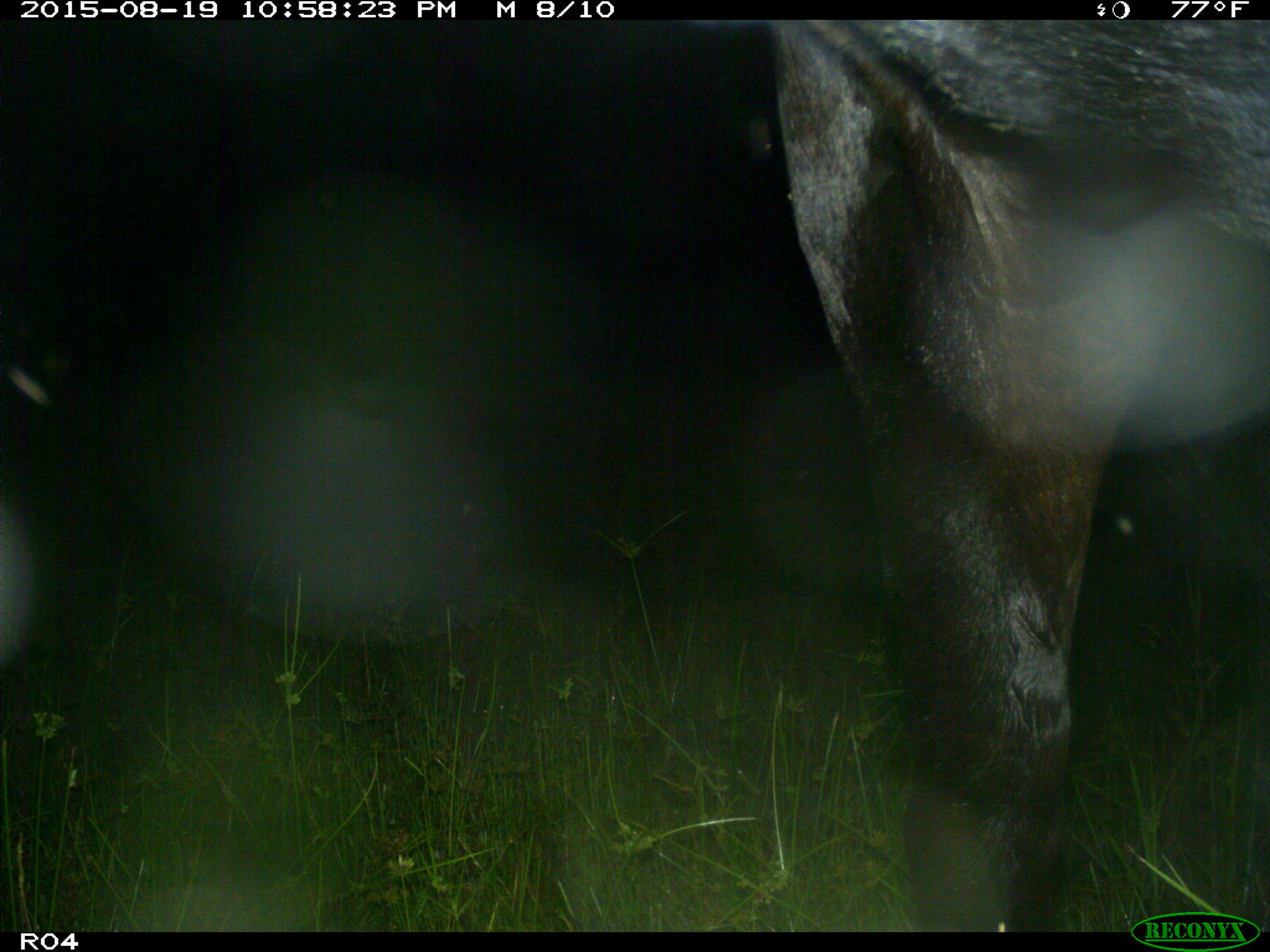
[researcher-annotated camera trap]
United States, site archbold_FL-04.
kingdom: Animalia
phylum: Chordata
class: Mammalia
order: Artiodactyla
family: Bovidae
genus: Bos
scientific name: Bos taurus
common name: domestic cow